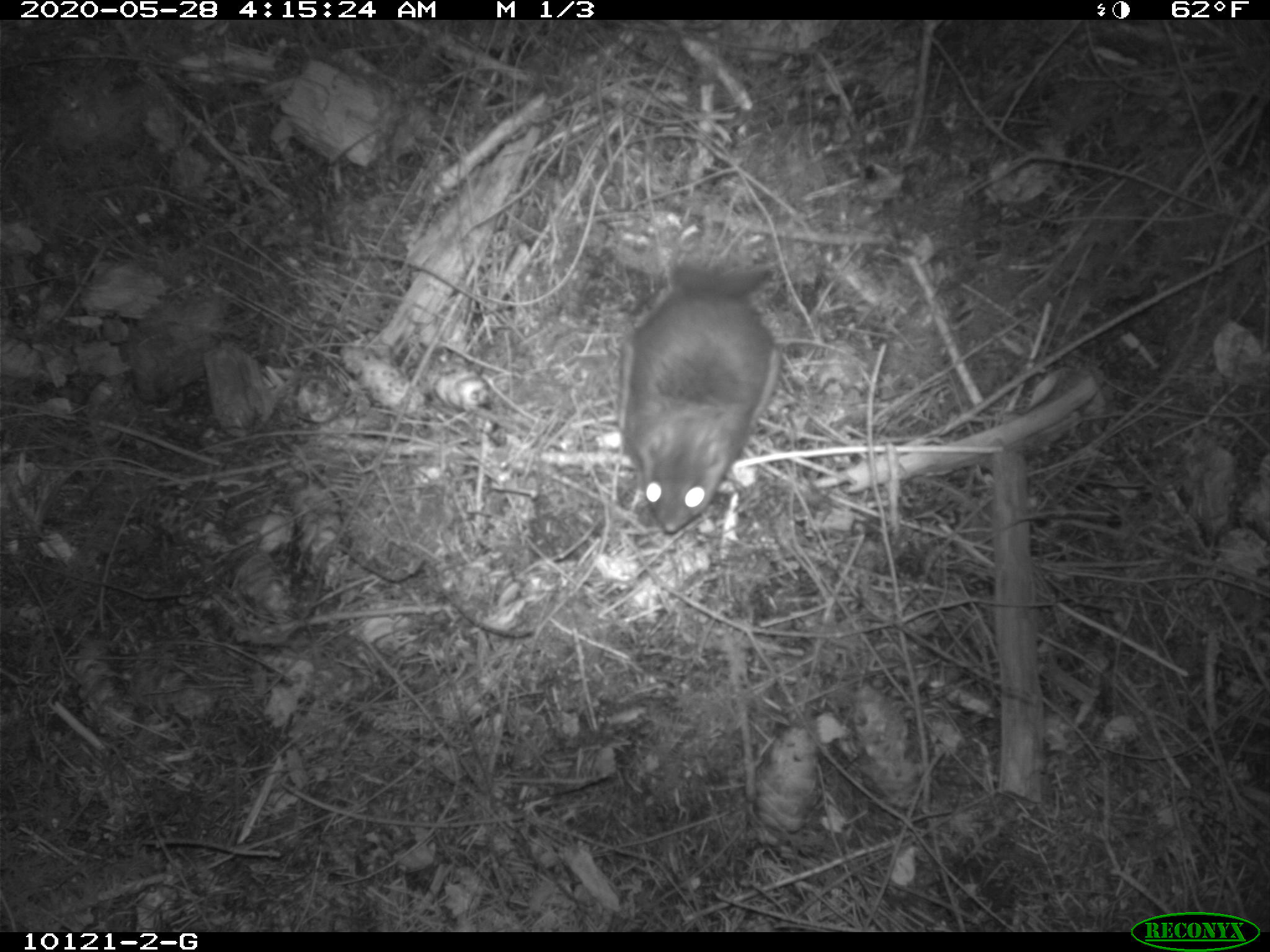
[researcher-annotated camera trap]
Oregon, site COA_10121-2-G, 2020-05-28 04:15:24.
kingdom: Animalia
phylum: Chordata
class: Mammalia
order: Rodentia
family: Sciuridae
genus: Glaucomys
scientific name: Glaucomys oregonensis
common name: humboldt's flying squirrel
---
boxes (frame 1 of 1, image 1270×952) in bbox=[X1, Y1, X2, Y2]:
humboldt's flying squirrel: bbox=[597, 220, 799, 550]